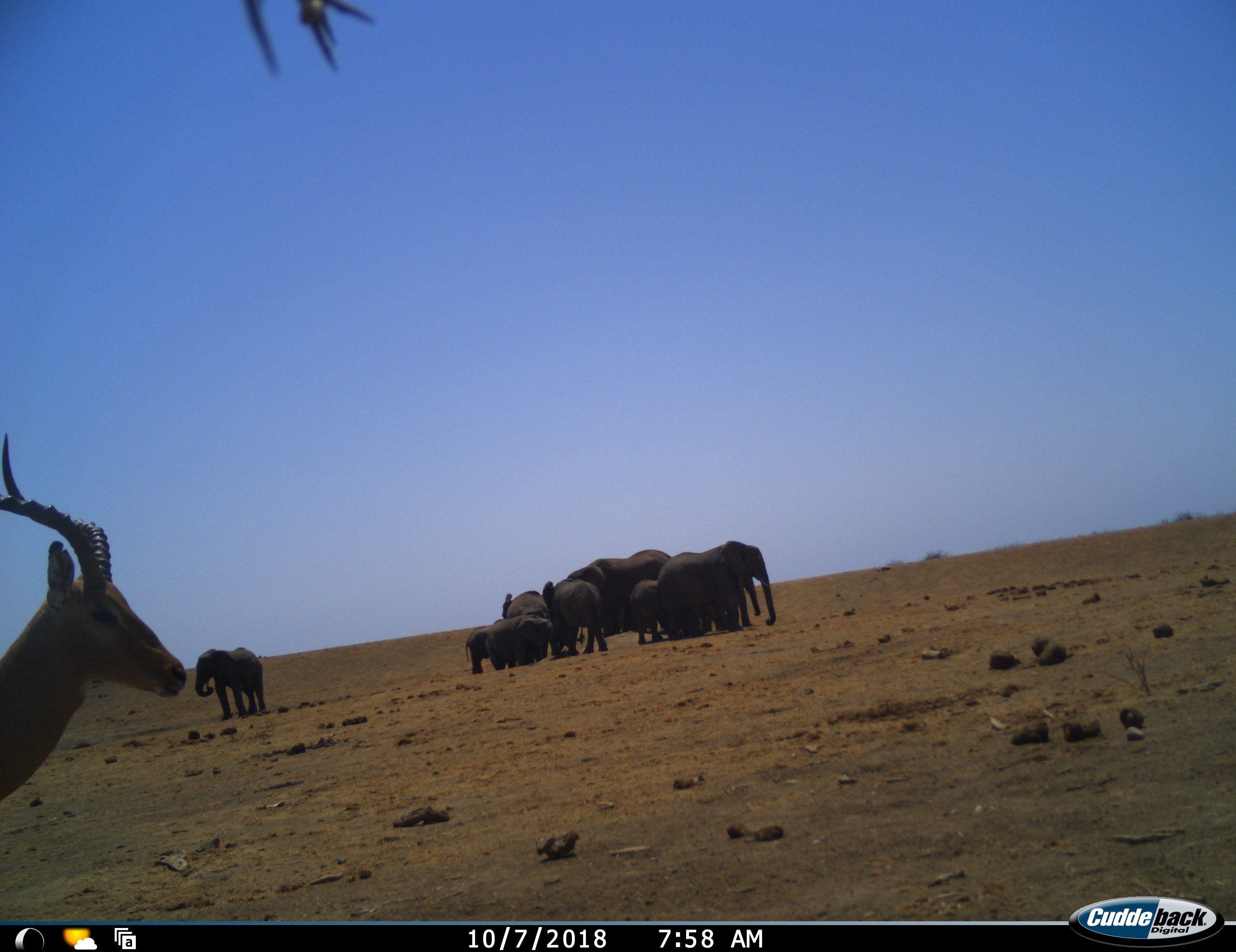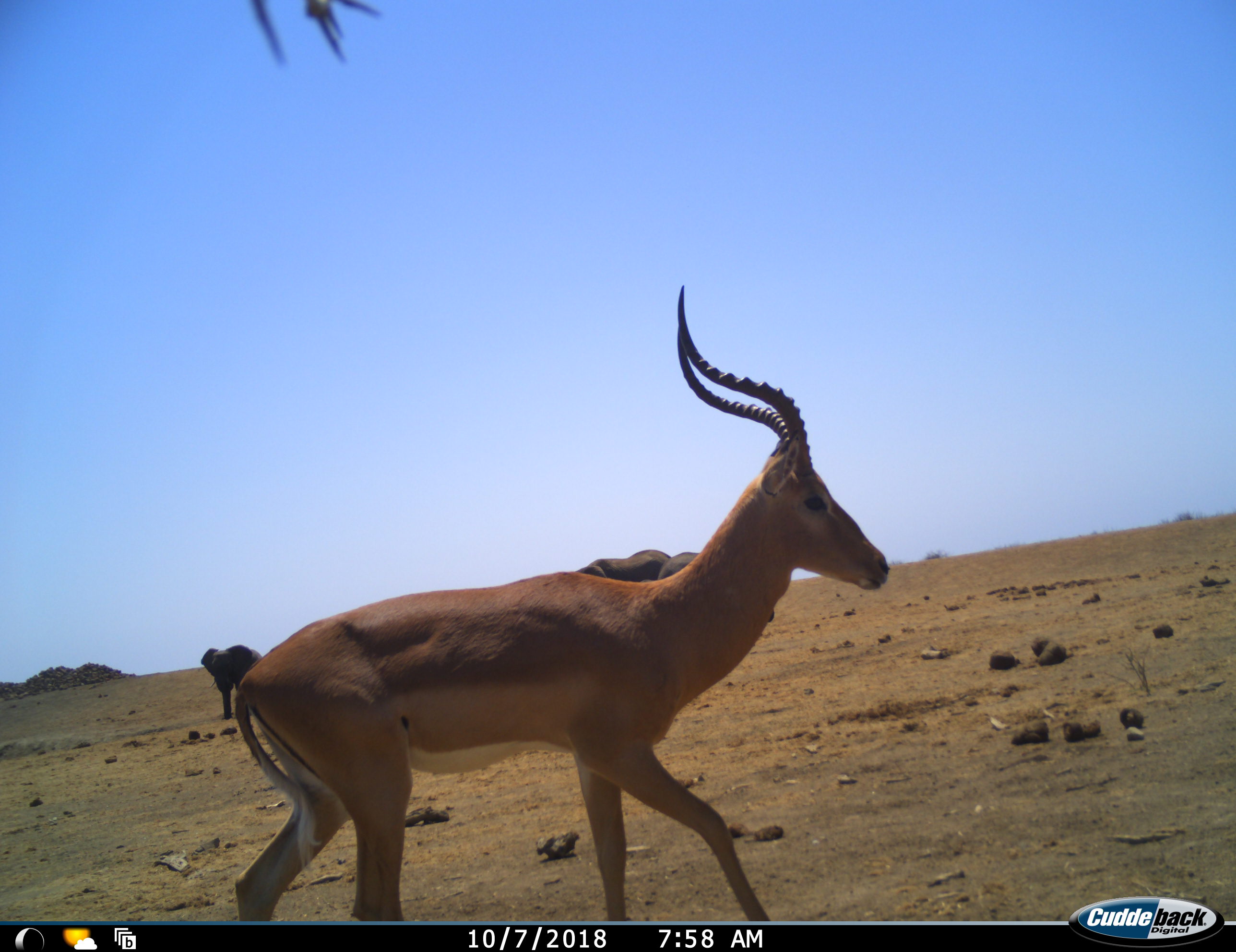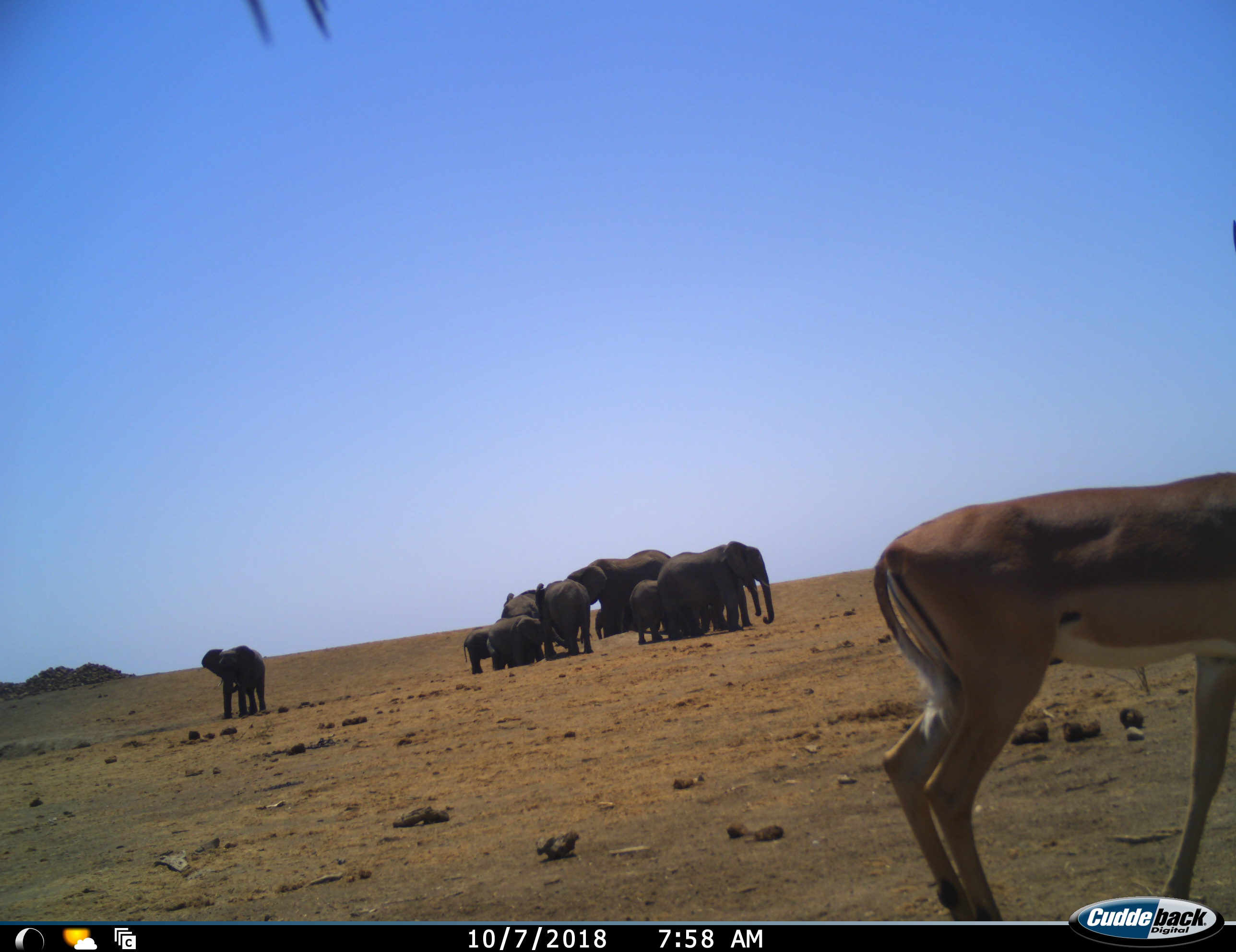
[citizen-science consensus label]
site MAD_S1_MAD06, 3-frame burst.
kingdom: Animalia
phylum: Chordata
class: Mammalia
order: Proboscidea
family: Elephantidae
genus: Loxodonta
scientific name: Loxodonta africana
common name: african bush elephant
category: elephant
Elephant (african bush elephant) (Loxodonta africana), count 10. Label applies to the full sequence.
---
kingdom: Animalia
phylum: Chordata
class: Mammalia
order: Artiodactyla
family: Bovidae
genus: Aepyceros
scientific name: Aepyceros melampus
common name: impala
Impala (Aepyceros melampus), count 1. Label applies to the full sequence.